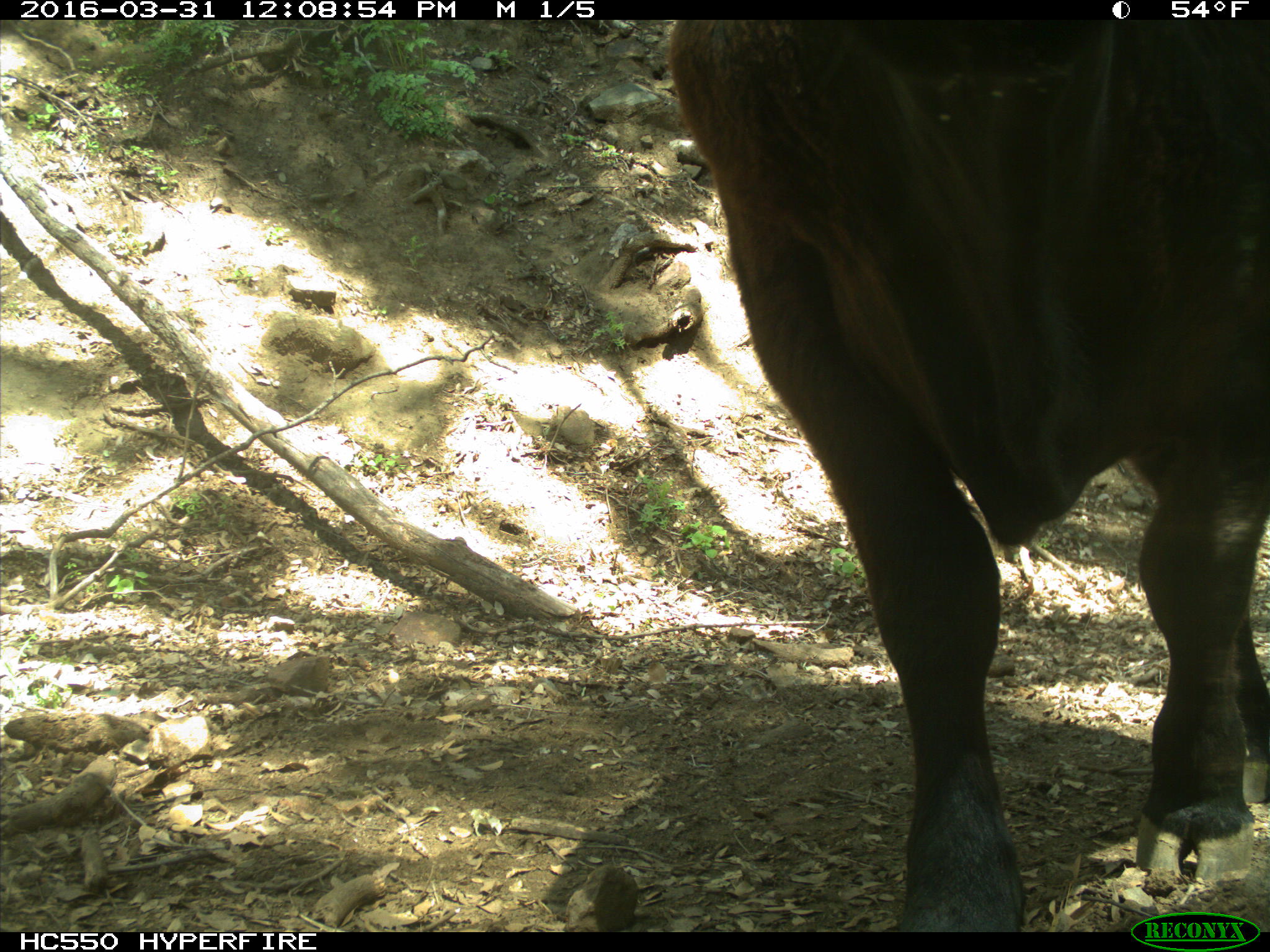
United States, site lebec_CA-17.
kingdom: Animalia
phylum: Chordata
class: Mammalia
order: Artiodactyla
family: Bovidae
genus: Bos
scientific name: Bos taurus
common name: domestic cow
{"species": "Bos taurus (domestic cow)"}